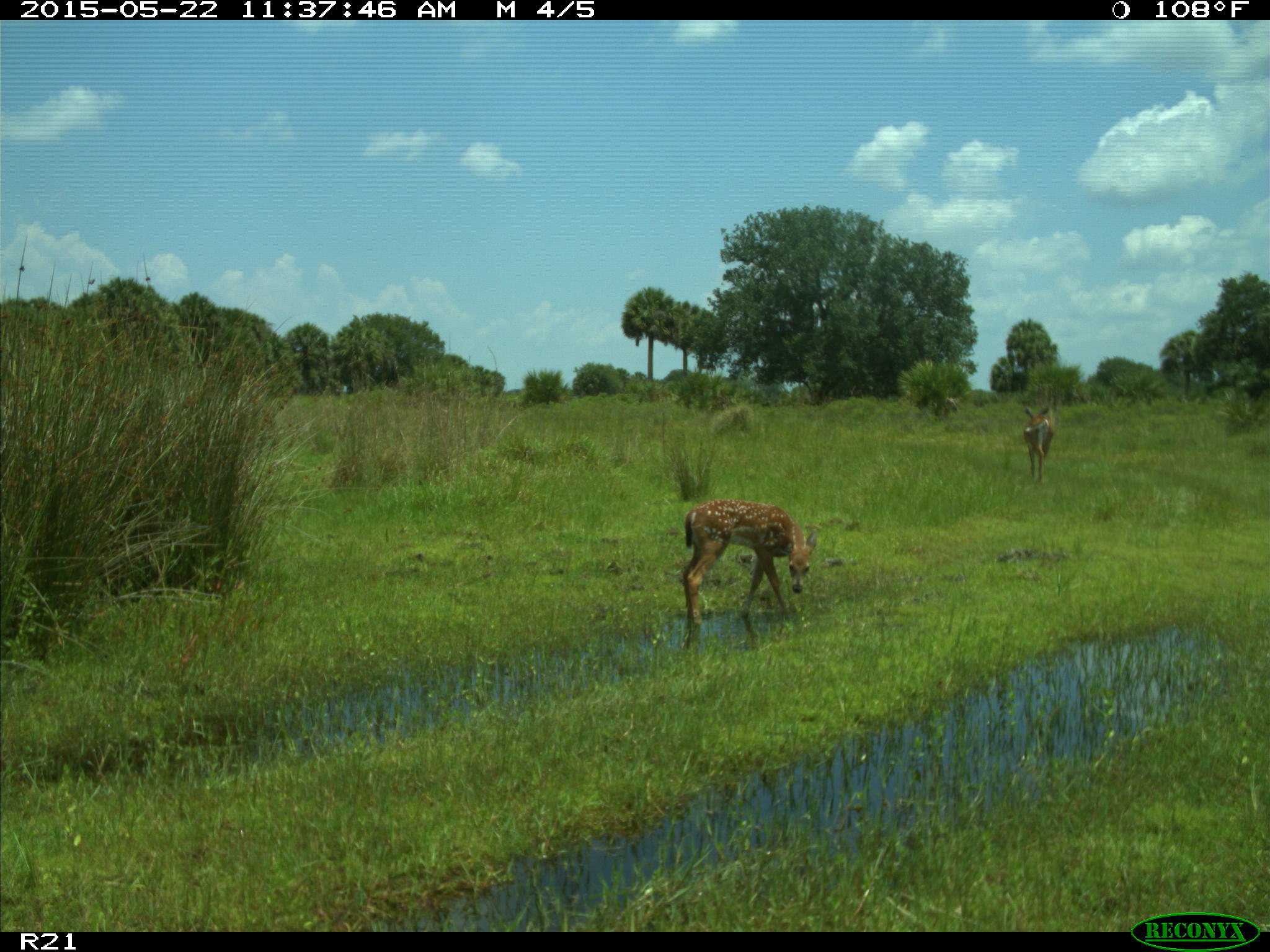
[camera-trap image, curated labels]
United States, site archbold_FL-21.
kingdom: Animalia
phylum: Chordata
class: Mammalia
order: Artiodactyla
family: Cervidae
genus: Odocoileus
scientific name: Odocoileus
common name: deer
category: unidentified deer